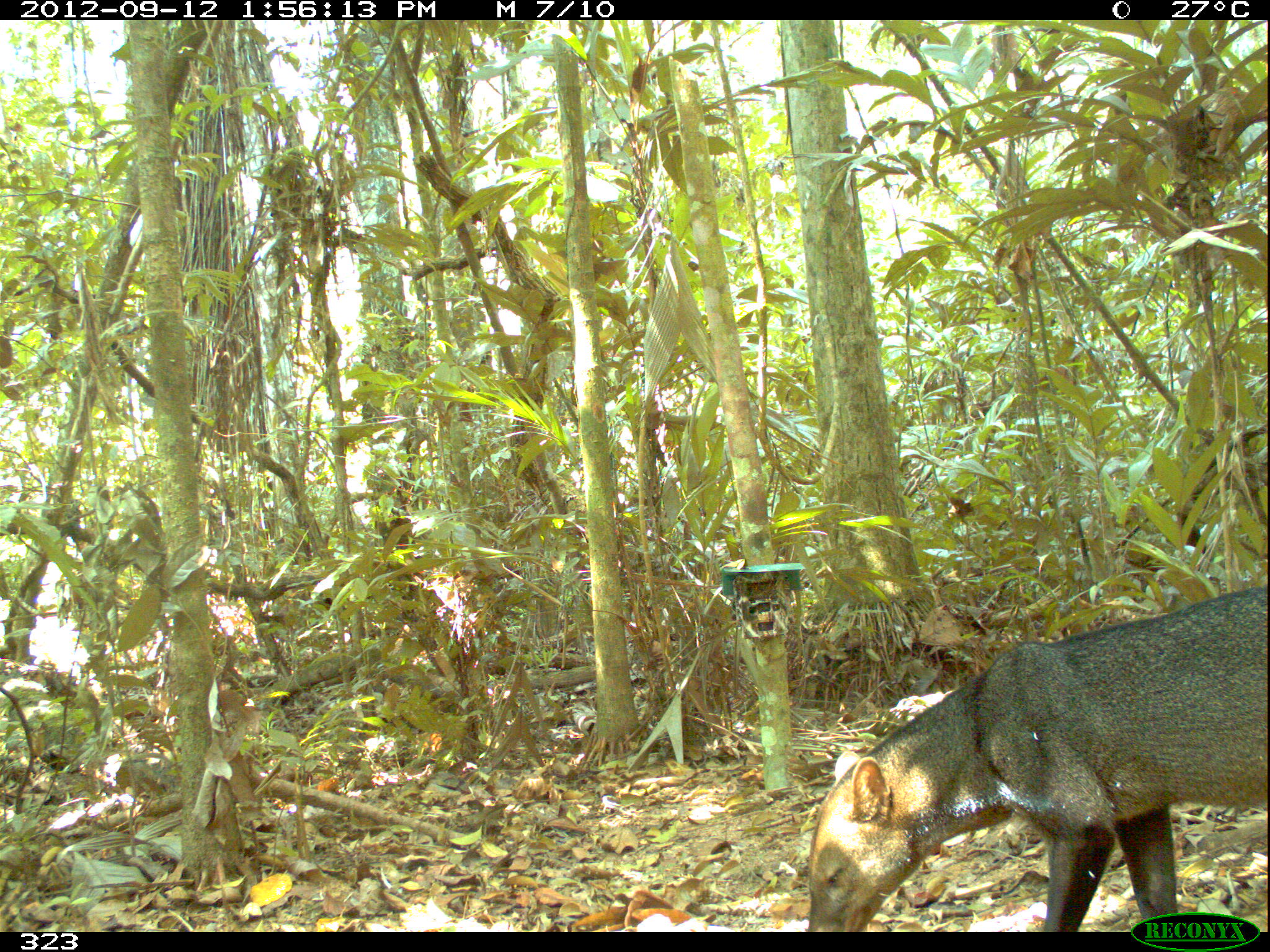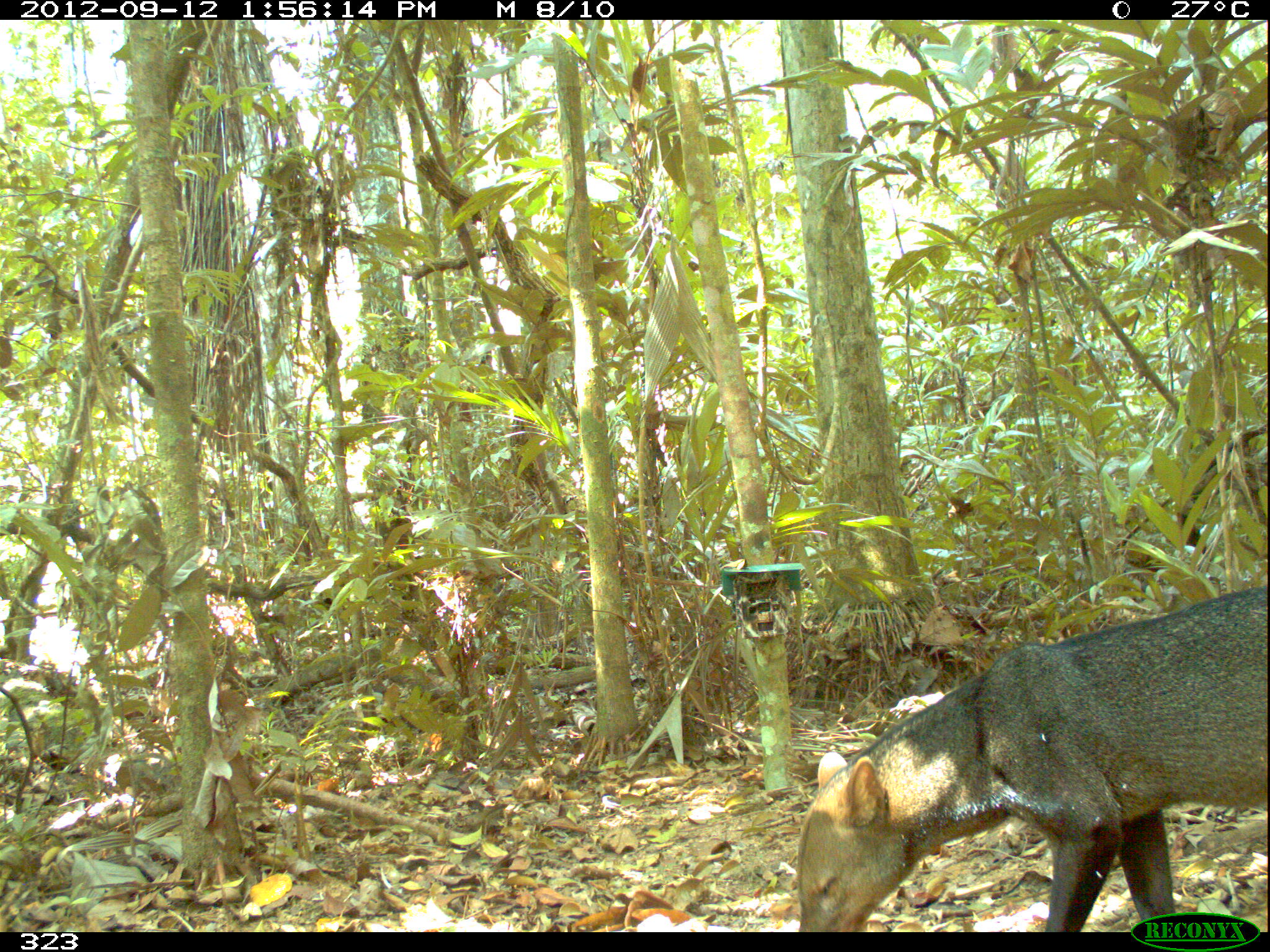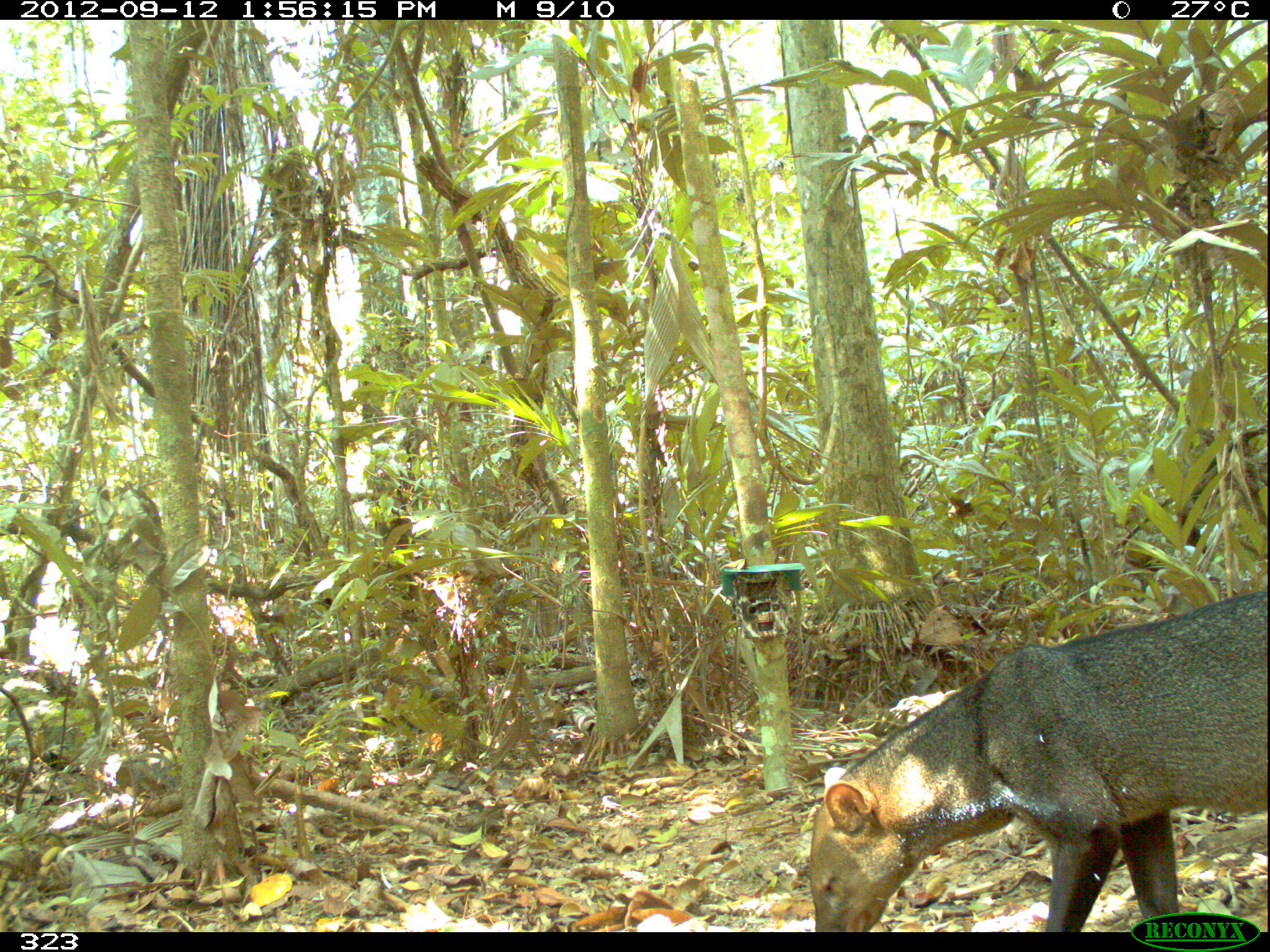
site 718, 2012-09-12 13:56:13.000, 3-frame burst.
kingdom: Animalia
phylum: Chordata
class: Mammalia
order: Carnivora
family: Canidae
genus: Atelocynus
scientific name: Atelocynus microtis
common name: short-eared dog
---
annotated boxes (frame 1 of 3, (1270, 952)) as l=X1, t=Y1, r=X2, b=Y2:
atelocynus microtis: l=804, t=586, r=1266, b=930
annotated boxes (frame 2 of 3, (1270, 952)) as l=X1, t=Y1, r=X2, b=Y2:
atelocynus microtis: l=795, t=586, r=1266, b=930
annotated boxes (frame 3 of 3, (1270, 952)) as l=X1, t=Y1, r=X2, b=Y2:
atelocynus microtis: l=808, t=586, r=1265, b=930